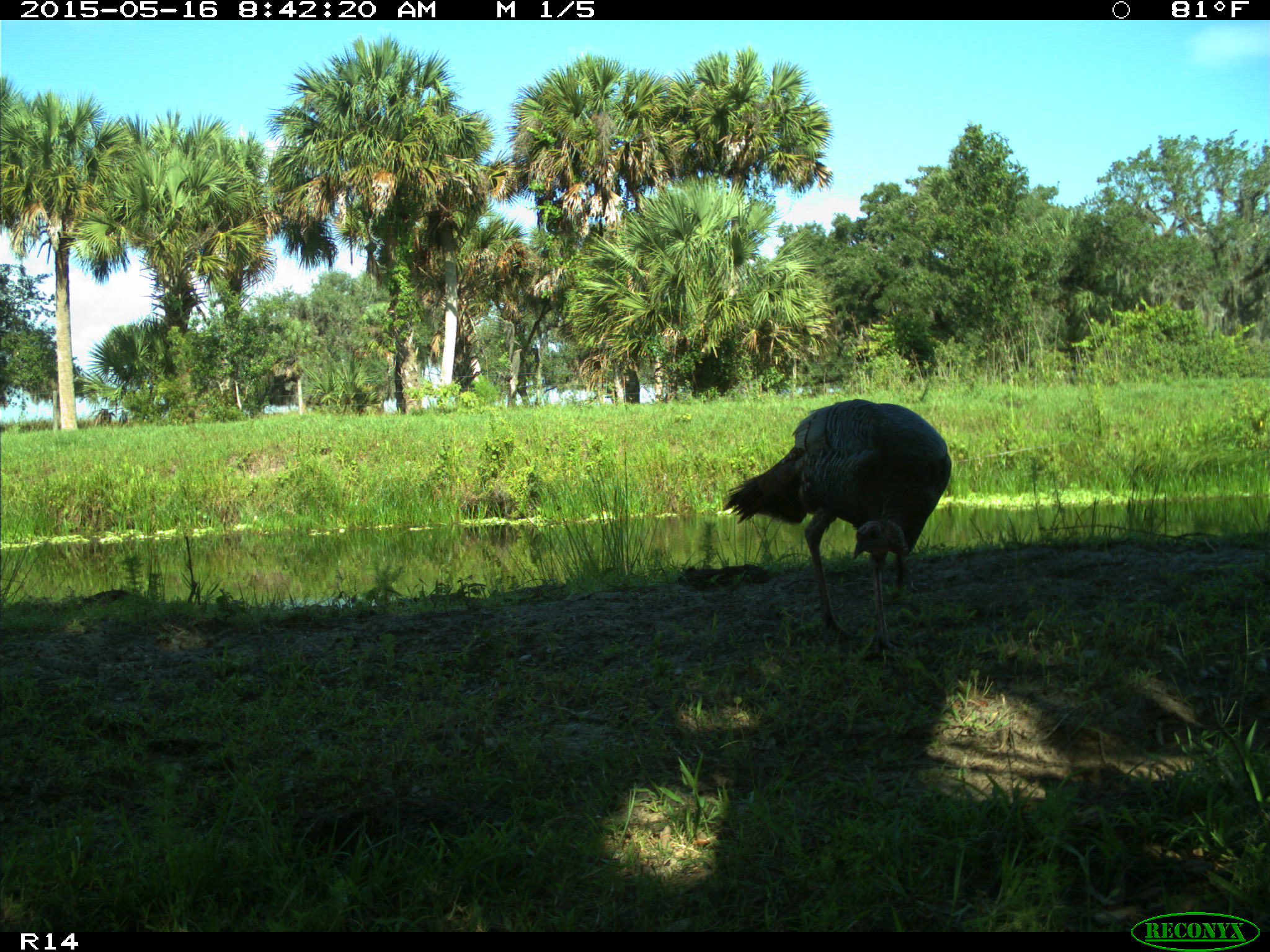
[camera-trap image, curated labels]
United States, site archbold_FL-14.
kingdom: Animalia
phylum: Chordata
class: Aves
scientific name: Aves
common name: birds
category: unidentified bird